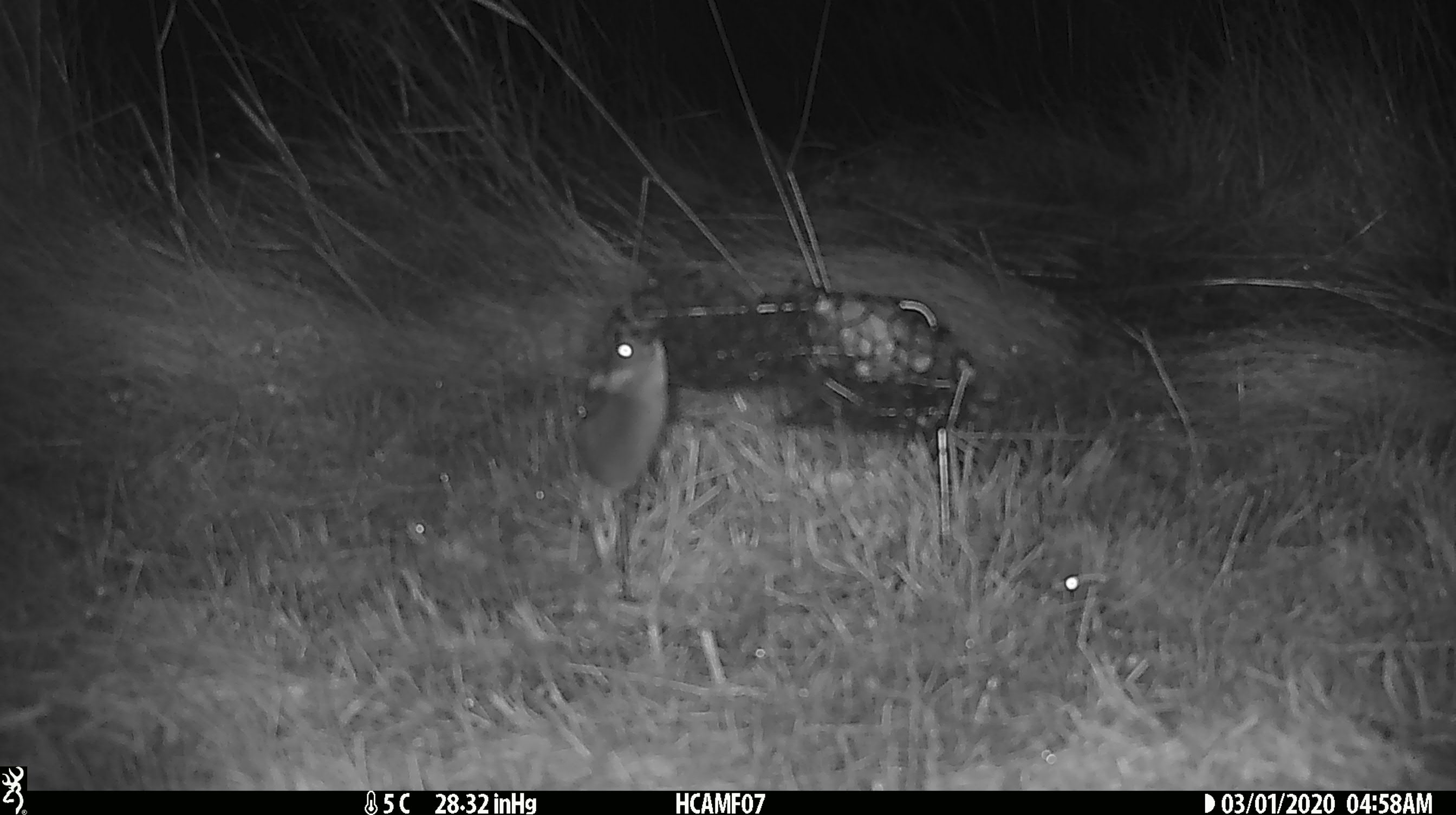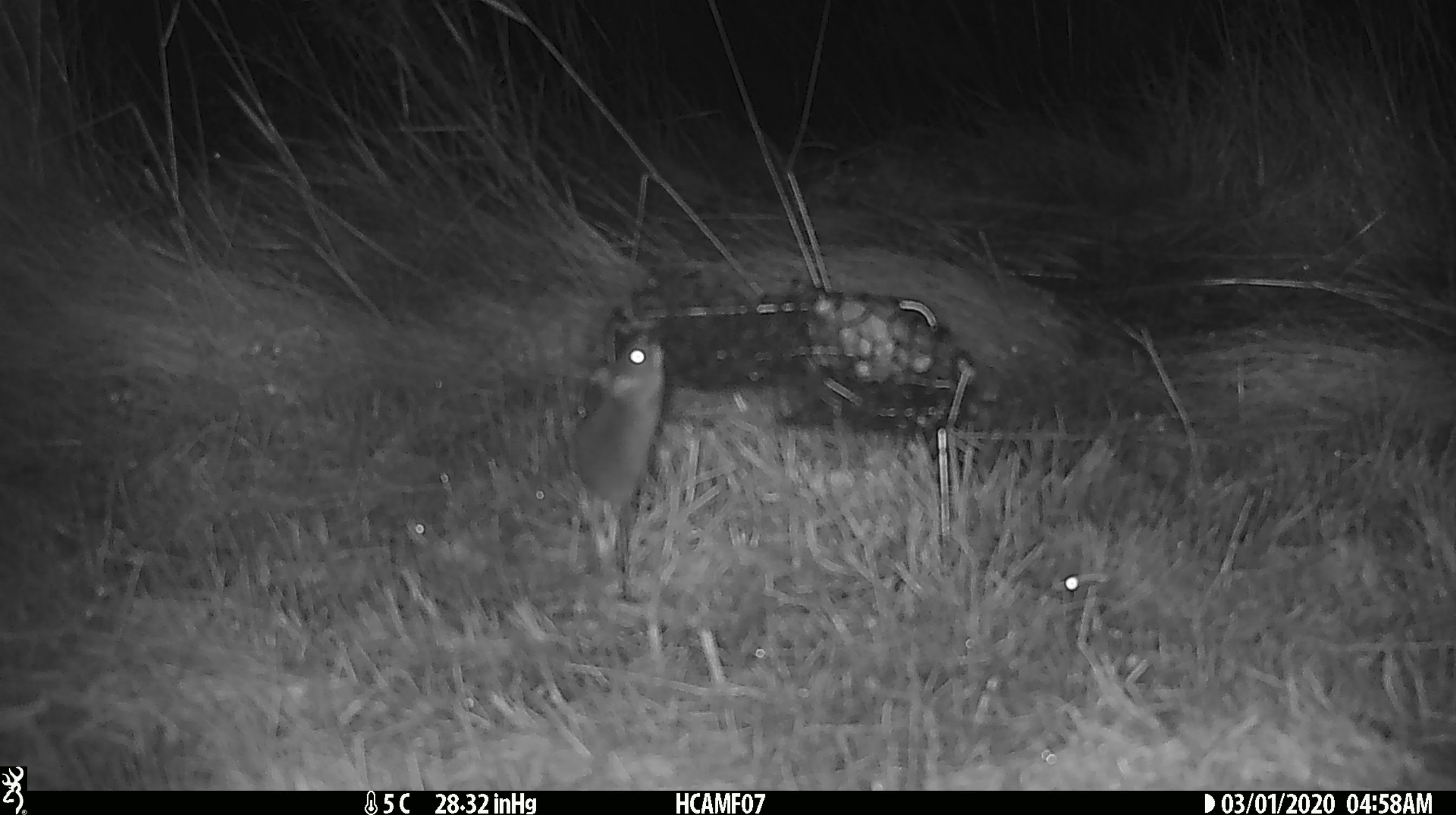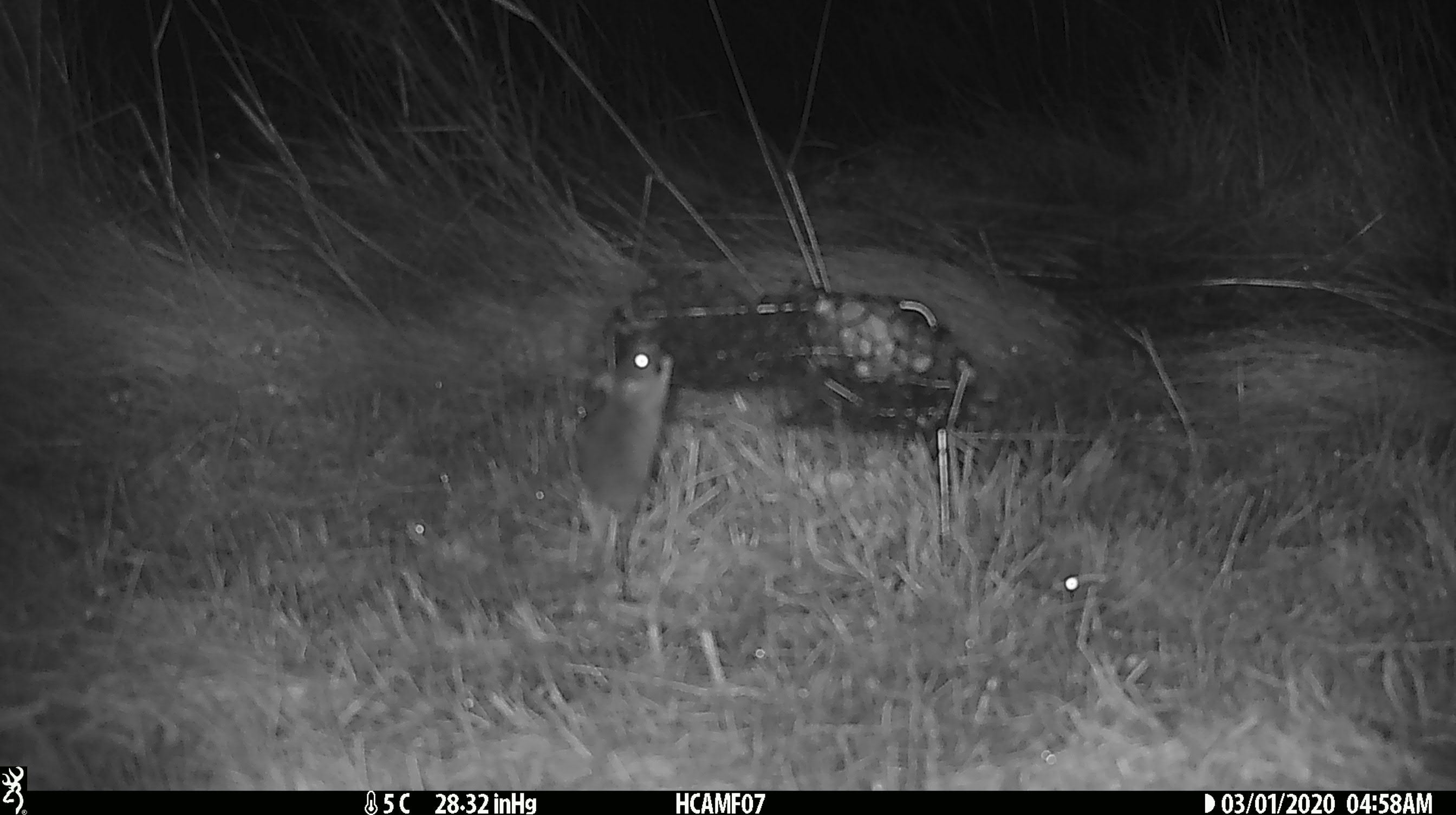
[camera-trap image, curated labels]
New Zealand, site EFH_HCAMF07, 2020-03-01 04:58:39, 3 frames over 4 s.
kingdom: Animalia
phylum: Chordata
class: Mammalia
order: Rodentia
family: Muridae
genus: Mus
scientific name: Mus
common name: mouse